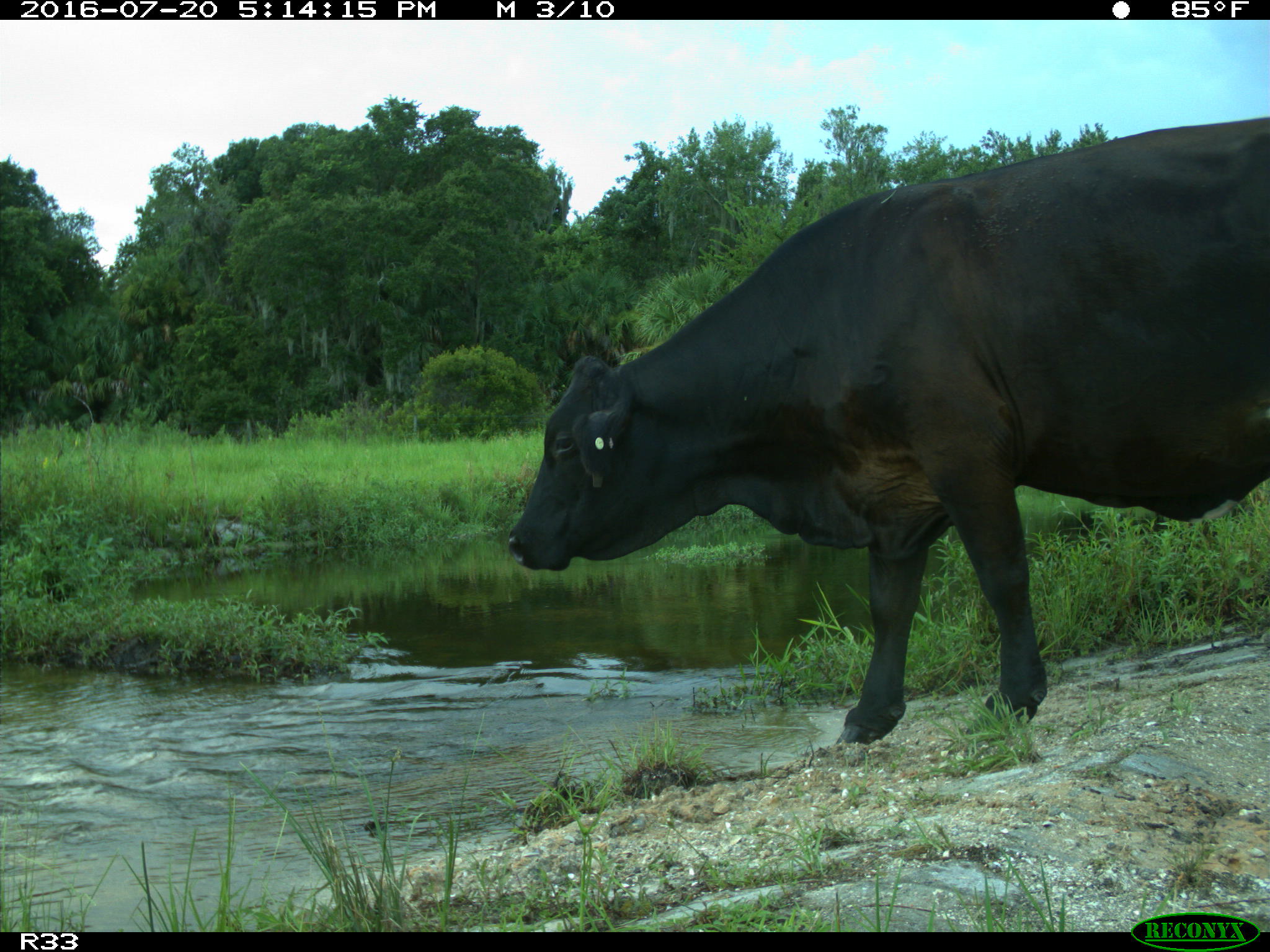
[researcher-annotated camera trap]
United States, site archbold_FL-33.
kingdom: Animalia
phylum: Chordata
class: Mammalia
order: Artiodactyla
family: Bovidae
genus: Bos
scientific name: Bos taurus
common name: domestic cow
Bos taurus (domestic cow).